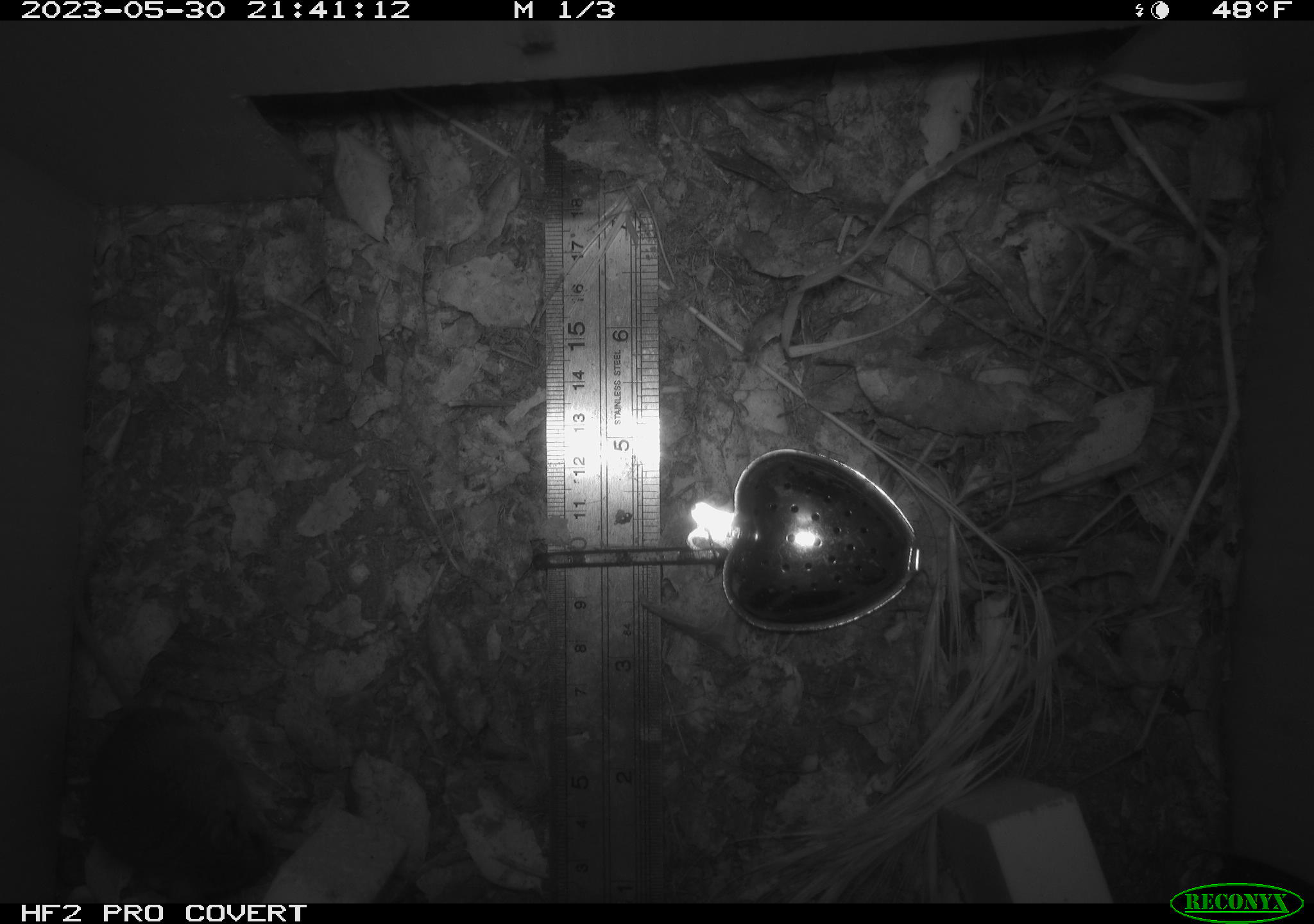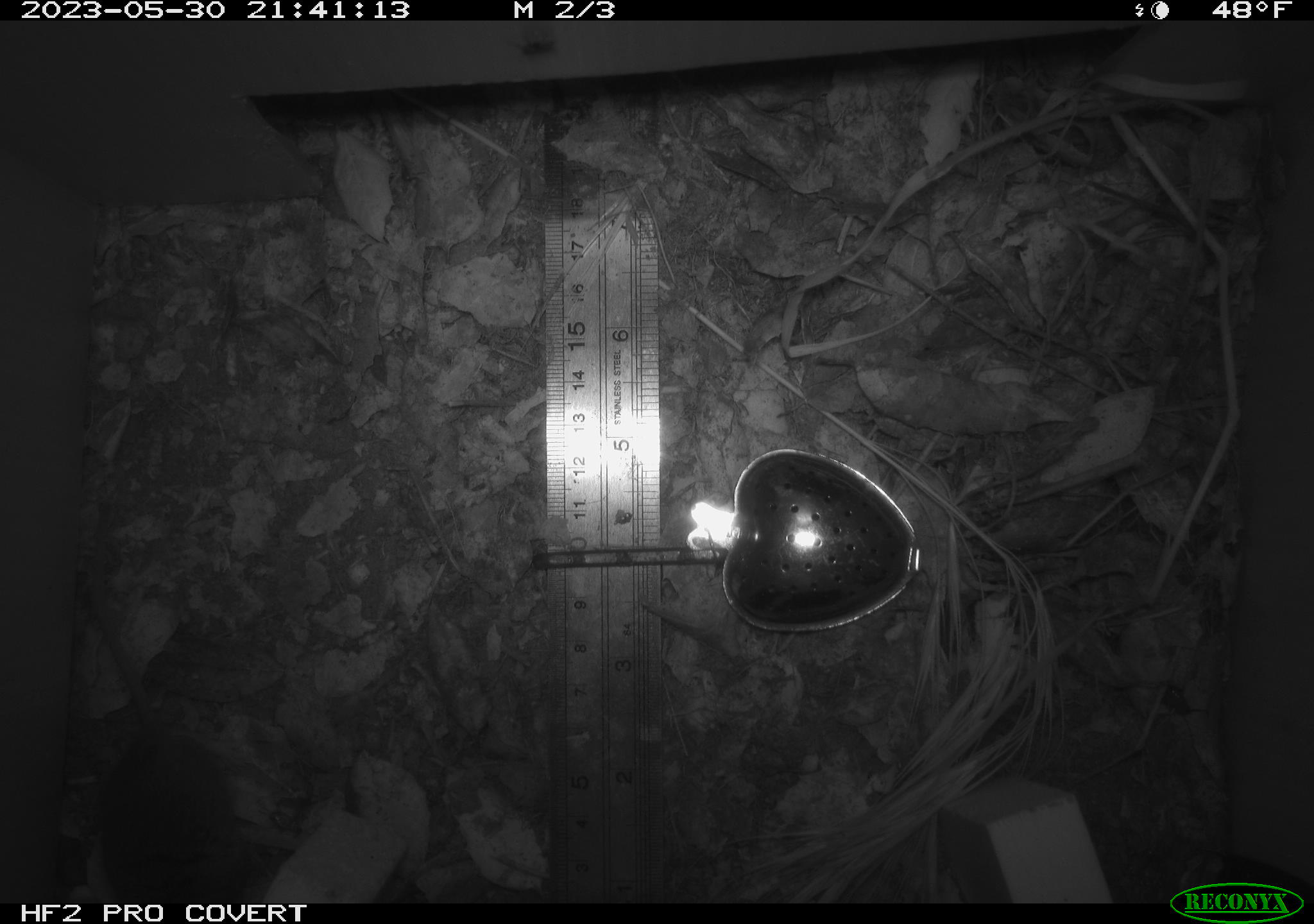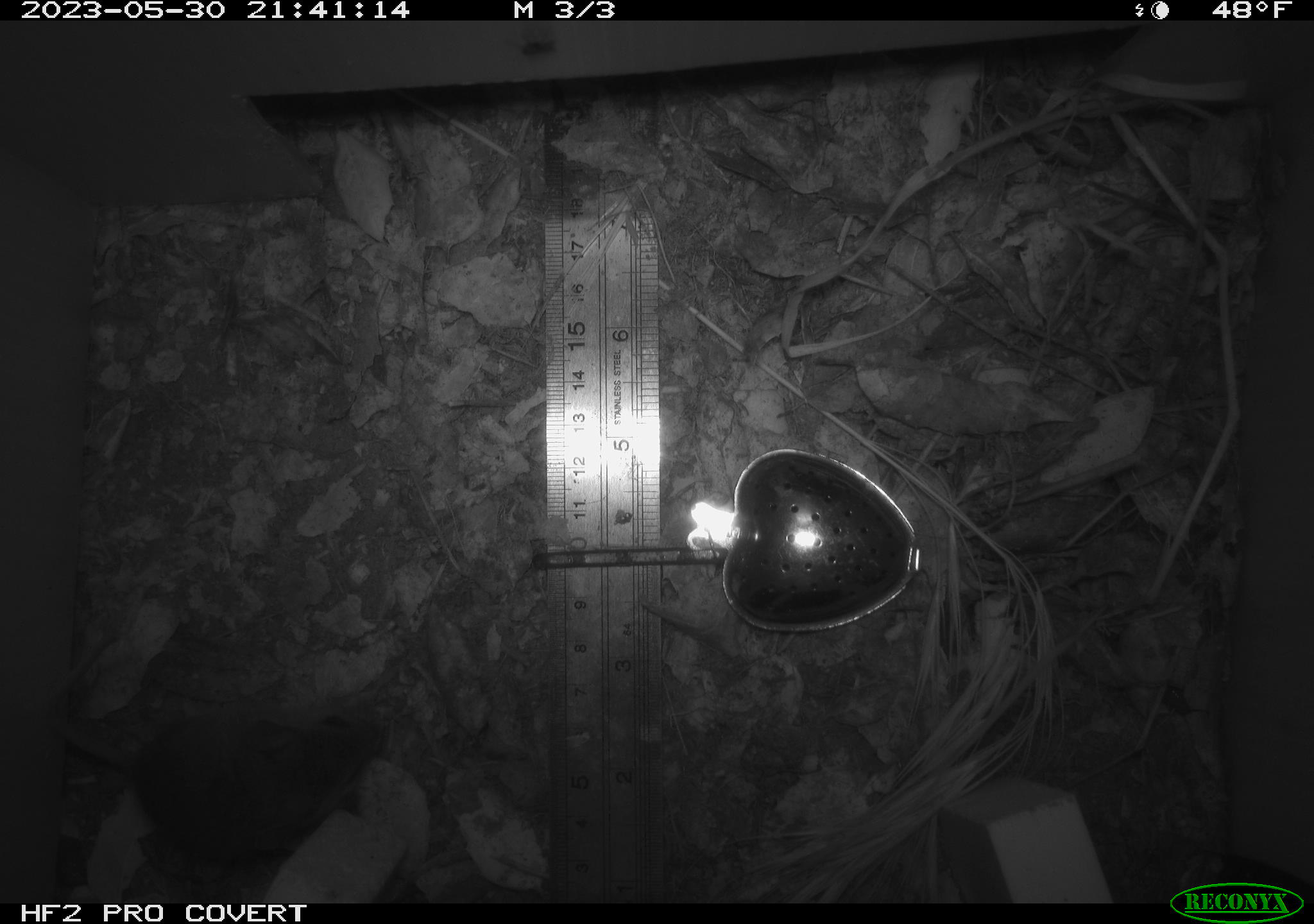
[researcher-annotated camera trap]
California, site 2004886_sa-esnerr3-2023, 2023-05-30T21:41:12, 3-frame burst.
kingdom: Animalia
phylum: Chordata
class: Mammalia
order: Rodentia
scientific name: Rodentia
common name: mouse species